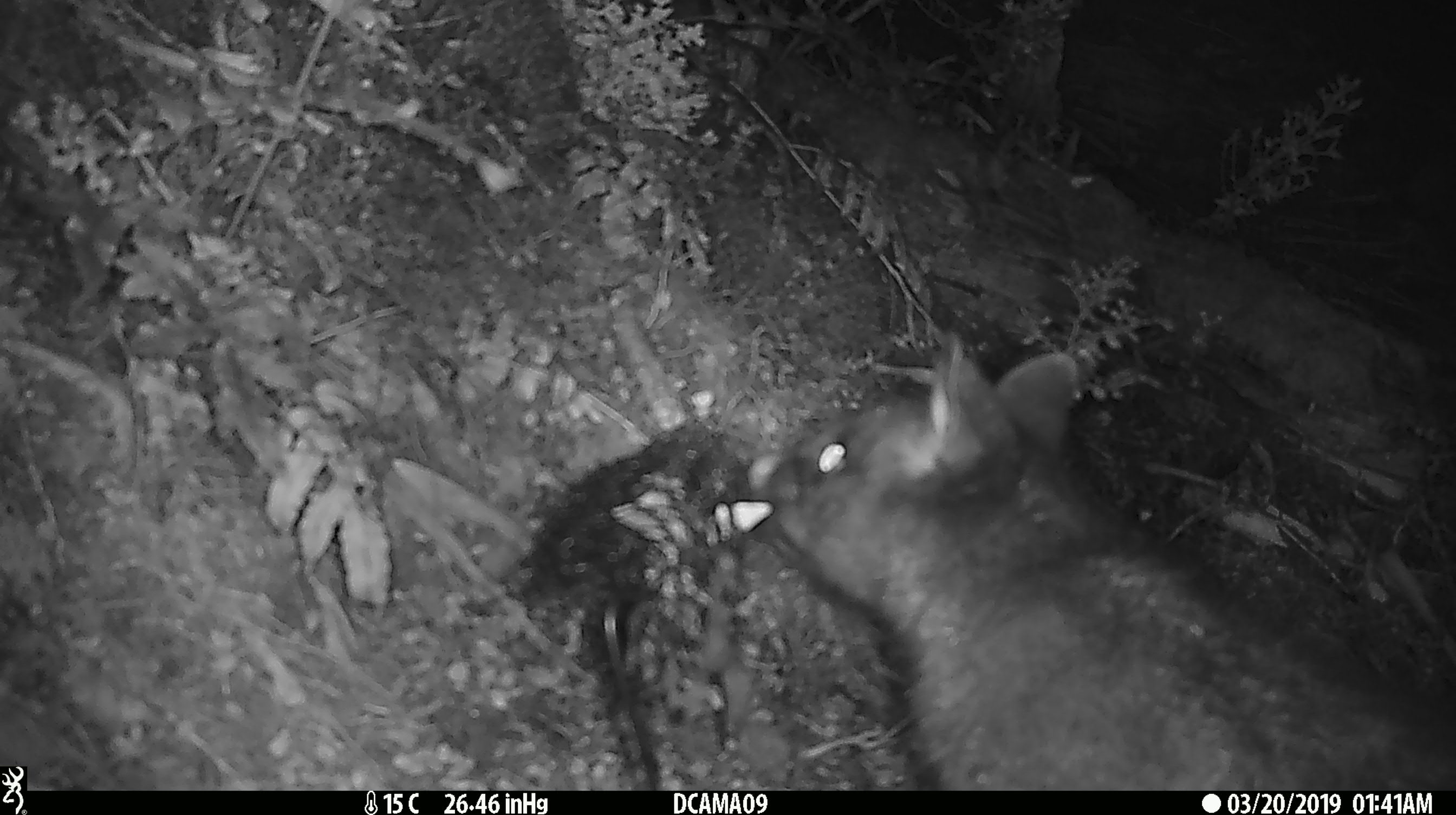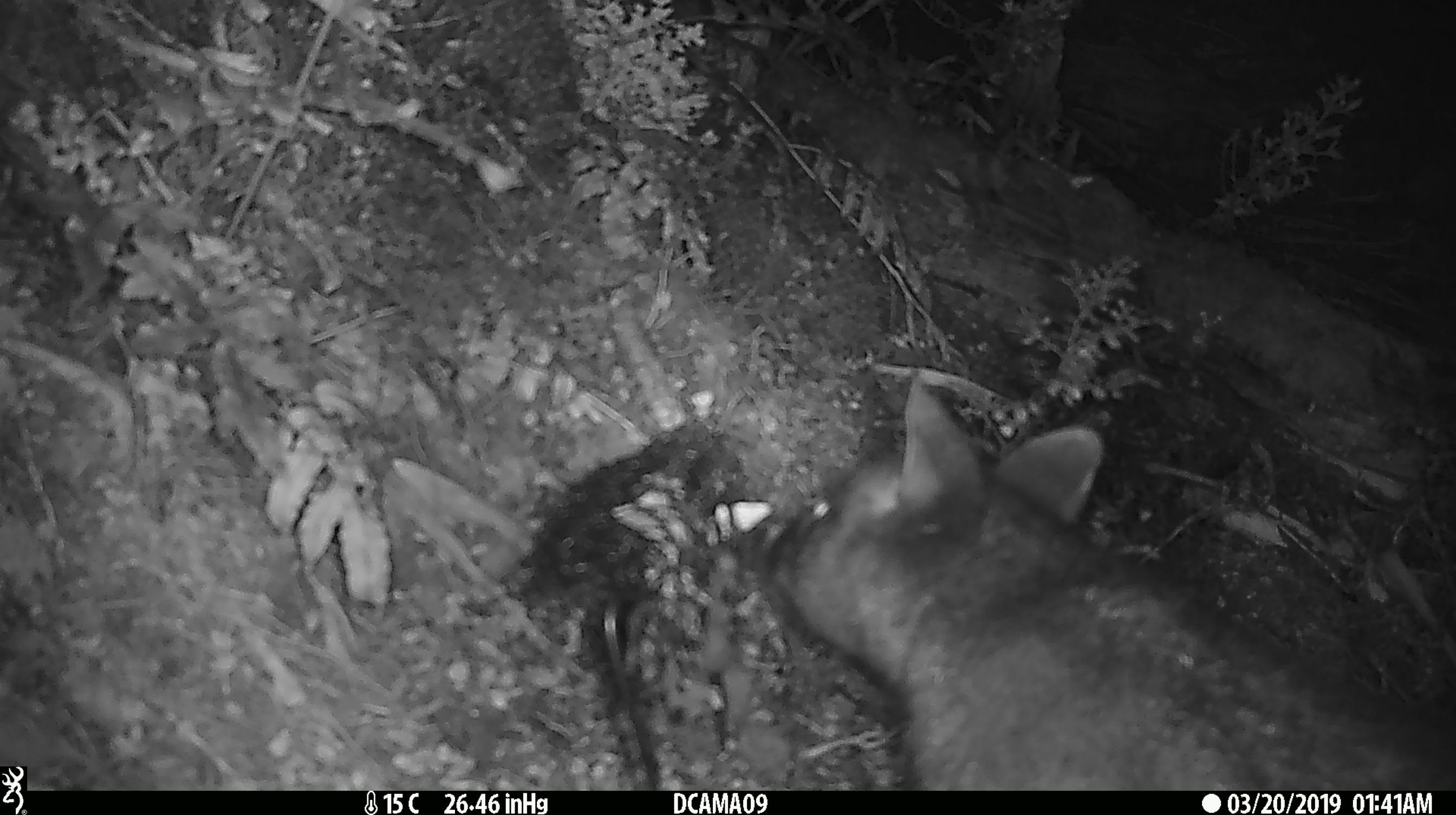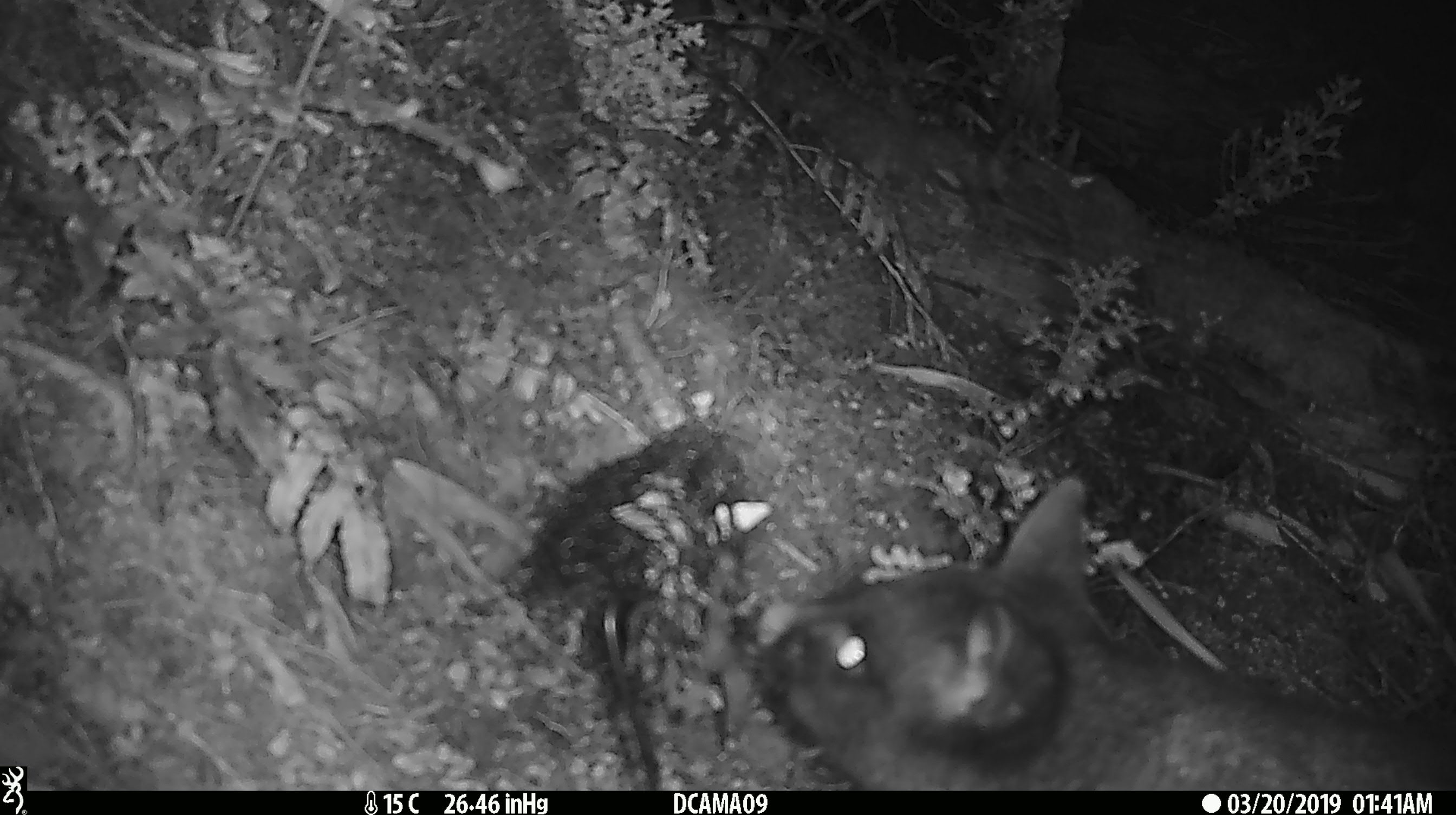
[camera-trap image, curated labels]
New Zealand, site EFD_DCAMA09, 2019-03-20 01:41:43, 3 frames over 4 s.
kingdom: Animalia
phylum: Chordata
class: Mammalia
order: Diprotodontia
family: Phalangeridae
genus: Trichosurus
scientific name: Trichosurus vulpecula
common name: common brushtail possum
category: possum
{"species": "possum (common brushtail possum) (Trichosurus vulpecula)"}